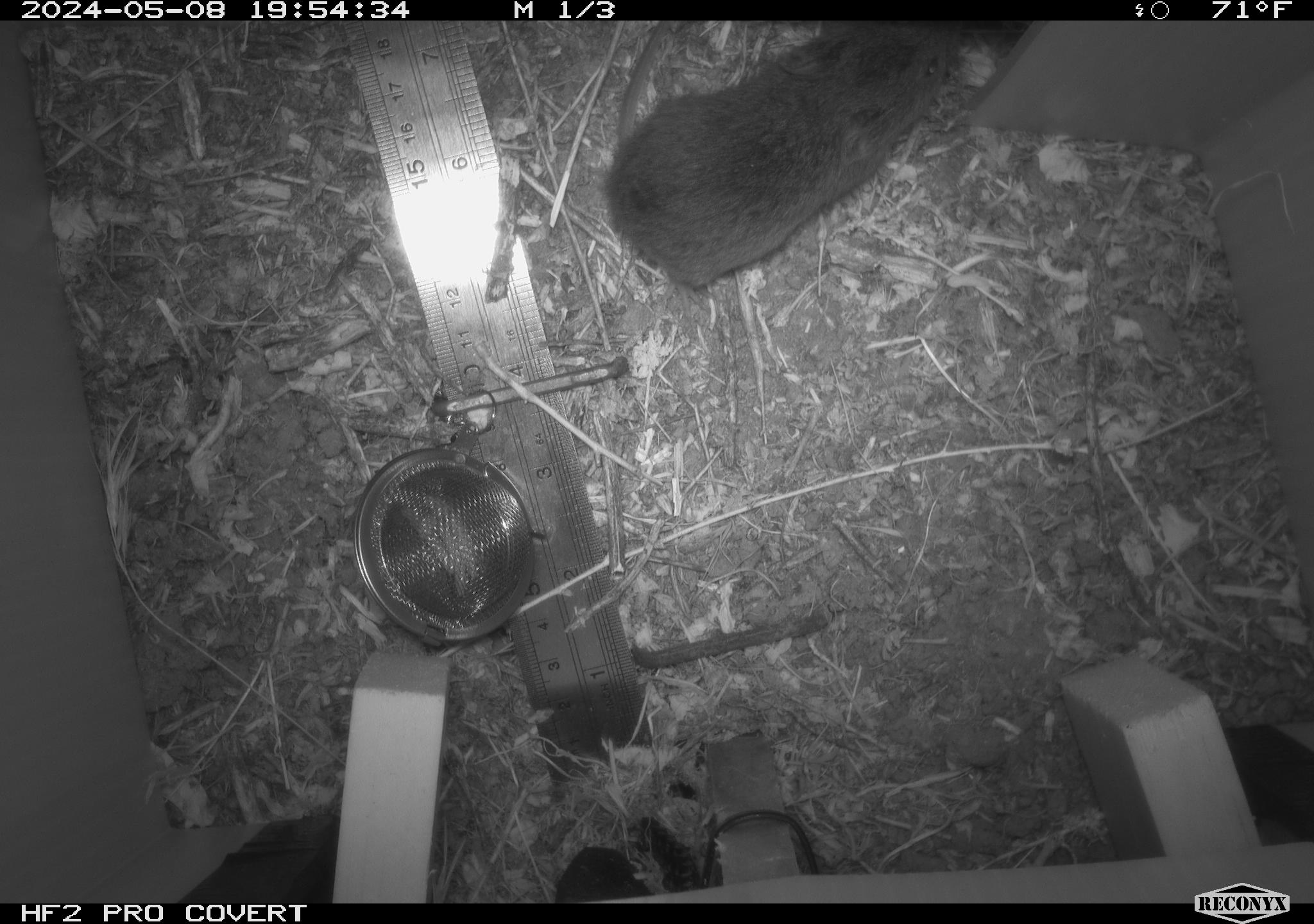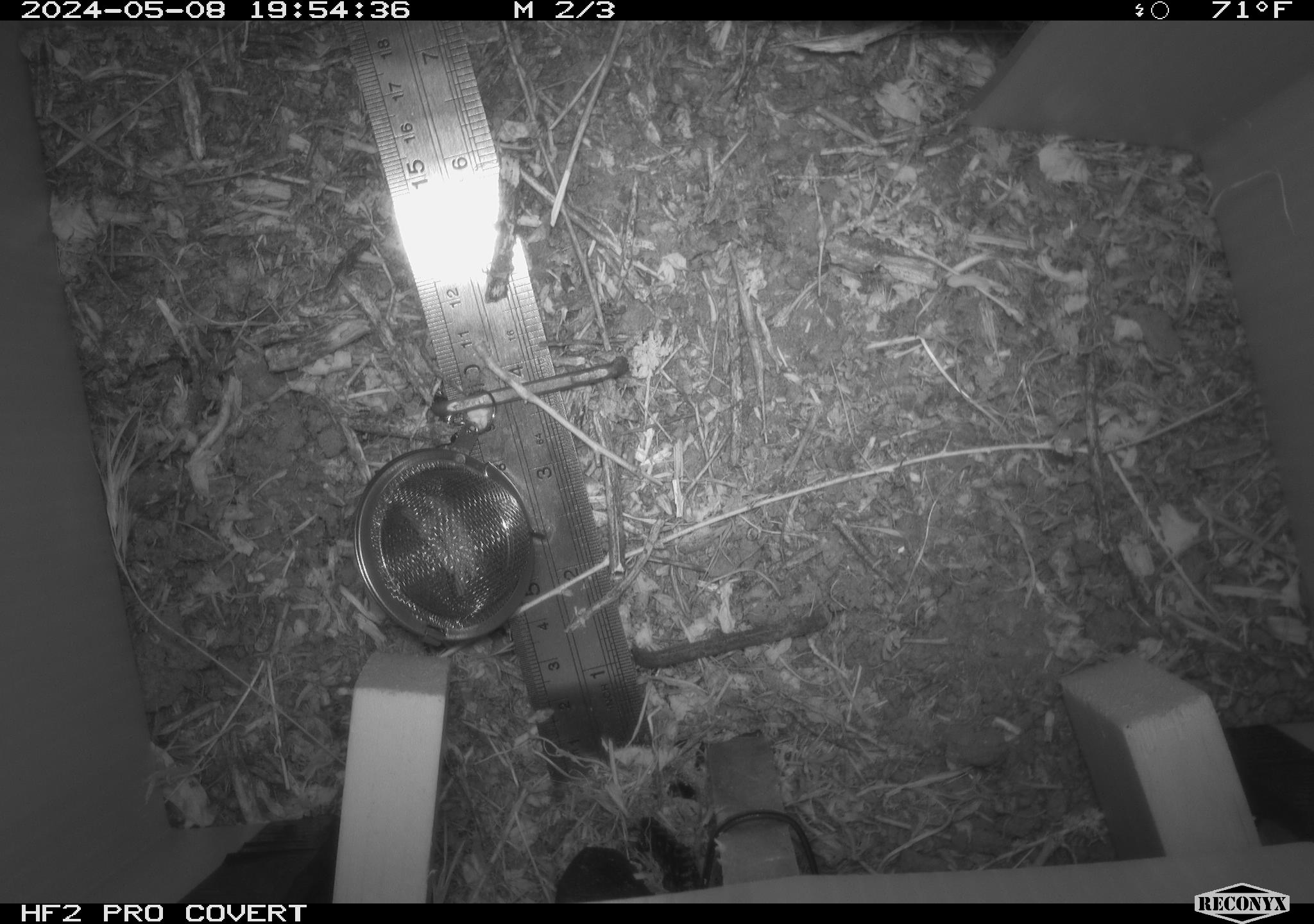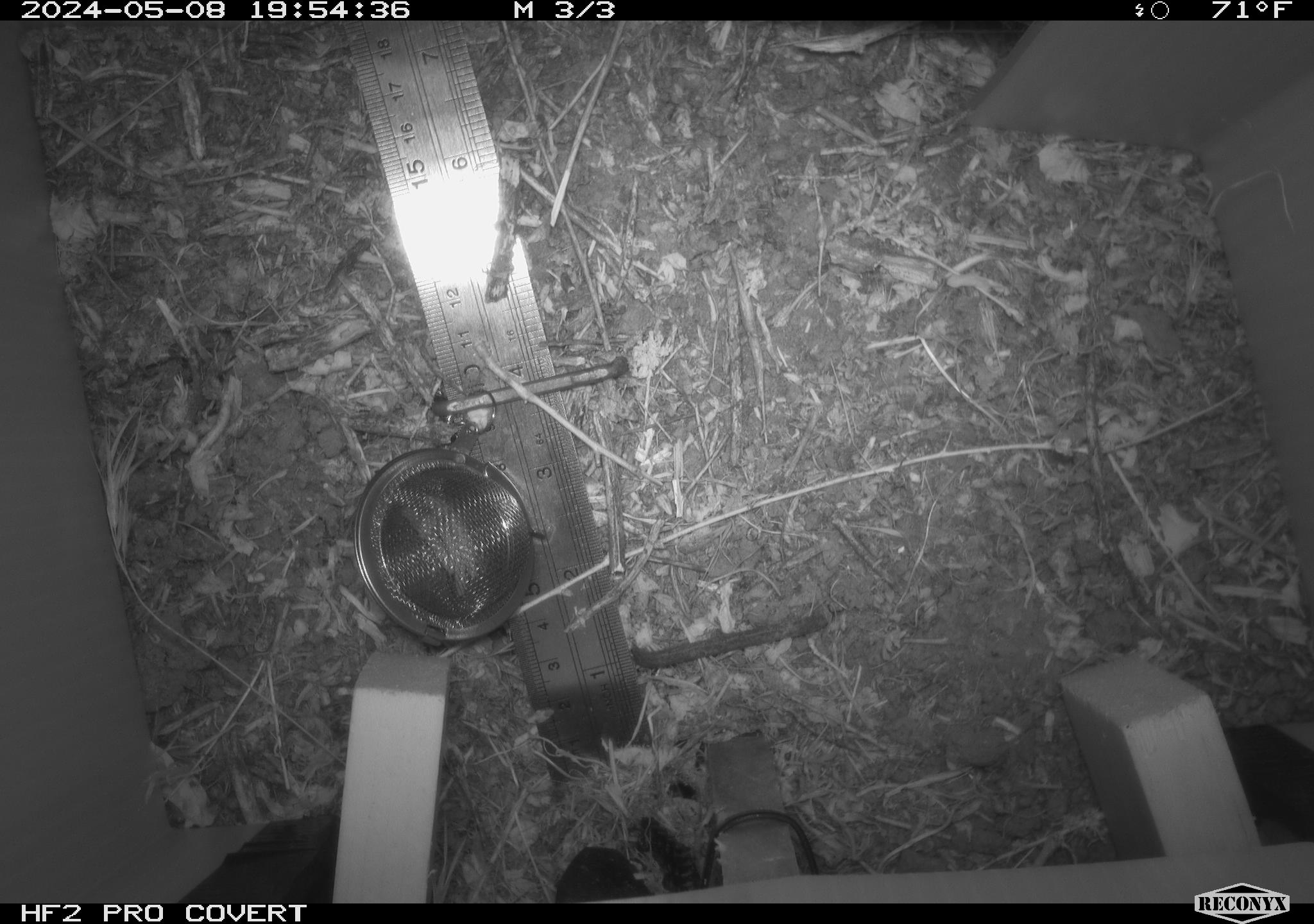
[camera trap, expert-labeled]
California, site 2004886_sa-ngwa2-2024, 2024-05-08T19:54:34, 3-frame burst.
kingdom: Animalia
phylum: Chordata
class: Mammalia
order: Rodentia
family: Cricetidae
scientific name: Arvicolinae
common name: voles, lemmings, and muskrats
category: arvicolinae subfamily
Arvicolinae subfamily (voles, lemmings, and muskrats) (Arvicolinae).